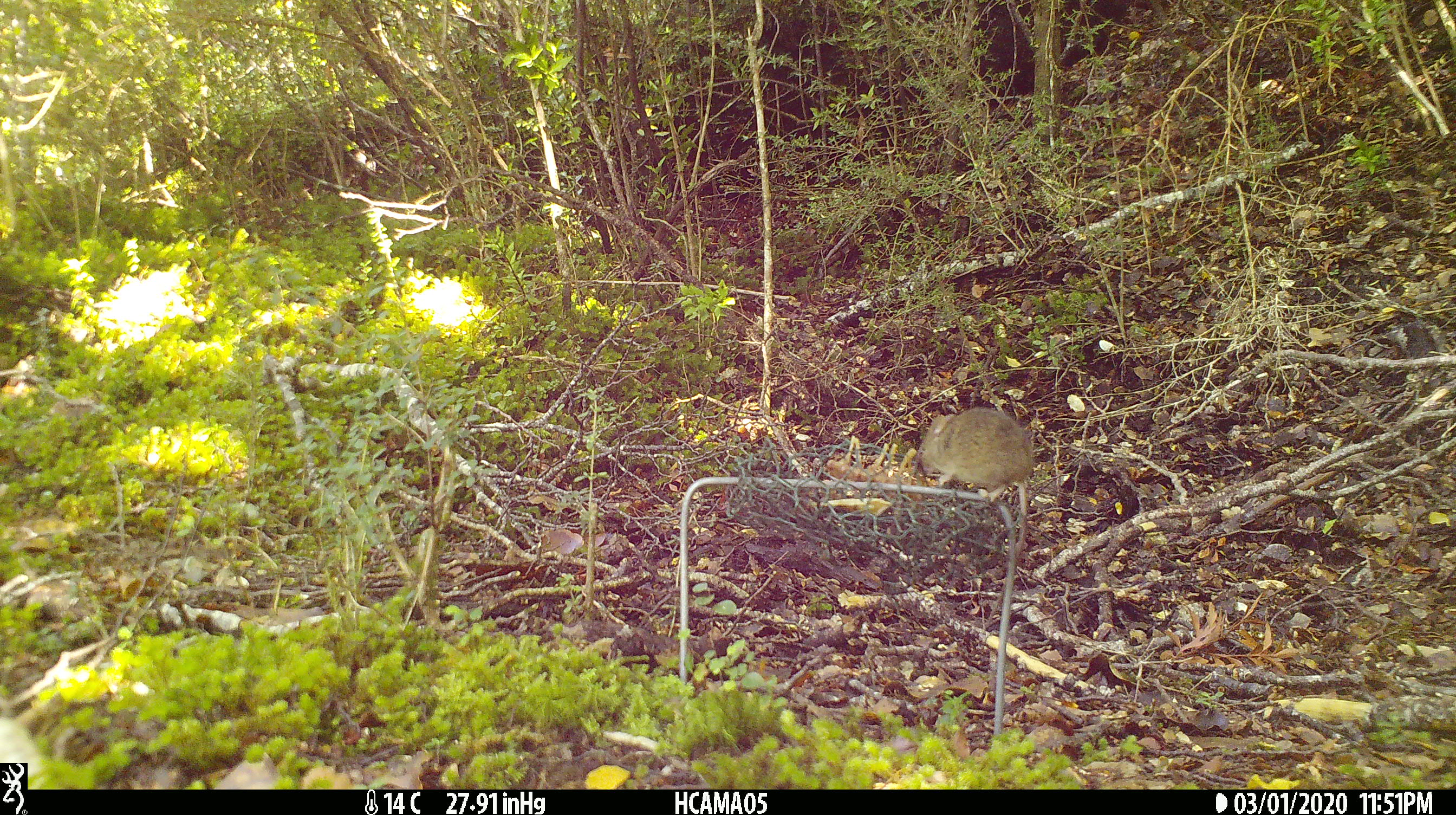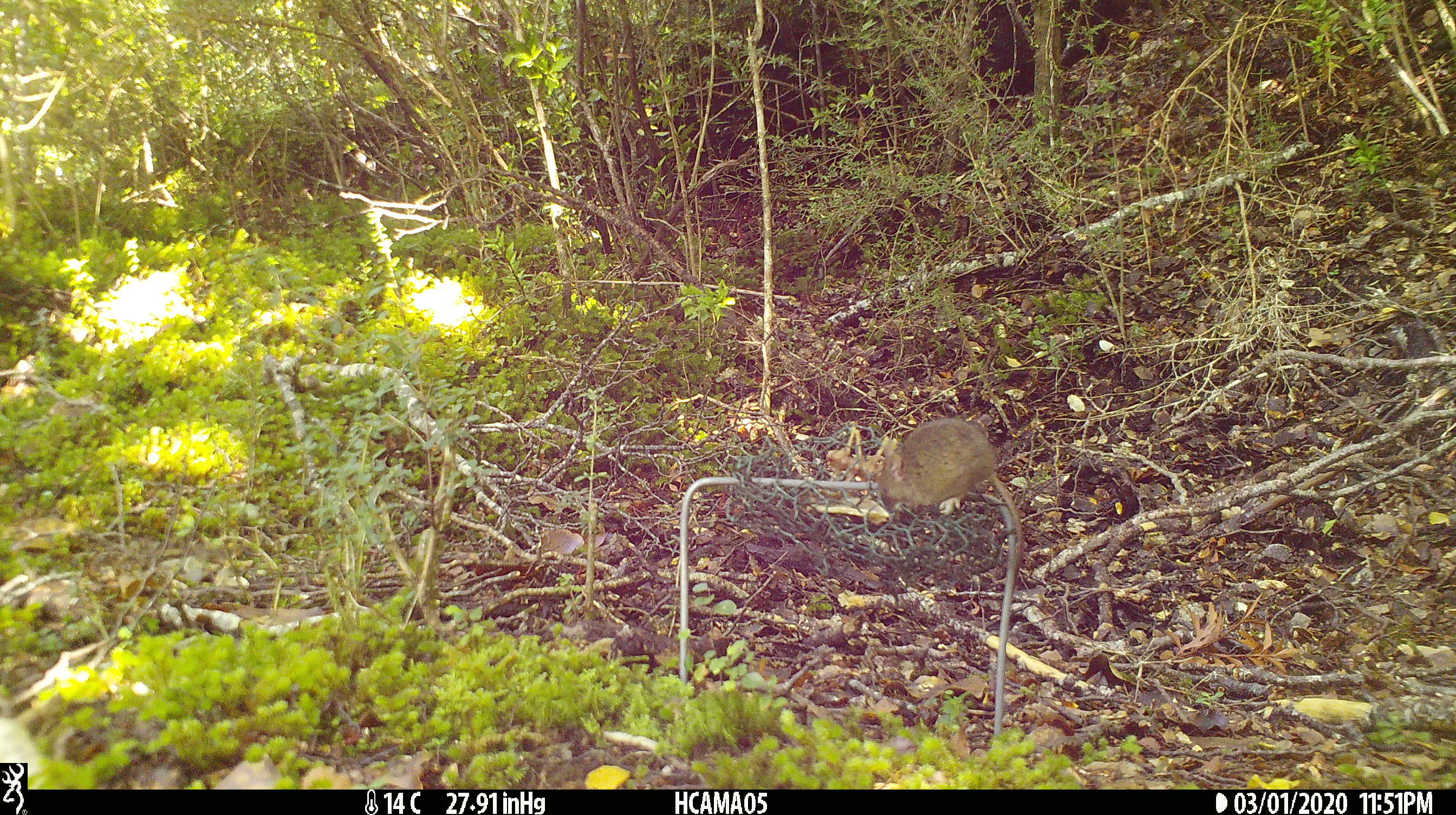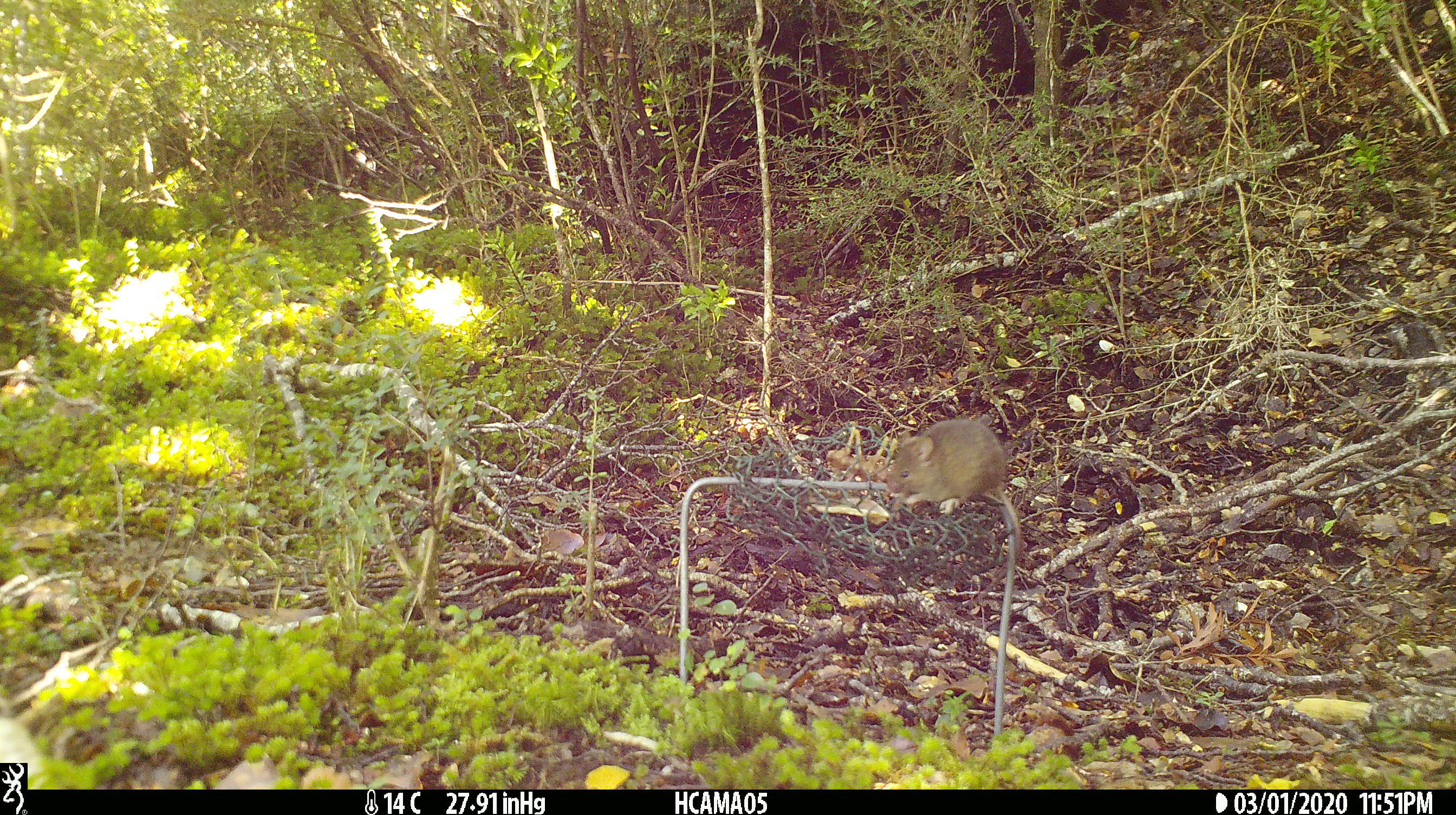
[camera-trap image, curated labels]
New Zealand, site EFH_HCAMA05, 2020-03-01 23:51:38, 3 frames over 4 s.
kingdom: Animalia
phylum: Chordata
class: Mammalia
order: Rodentia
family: Muridae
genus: Mus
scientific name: Mus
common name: mouse